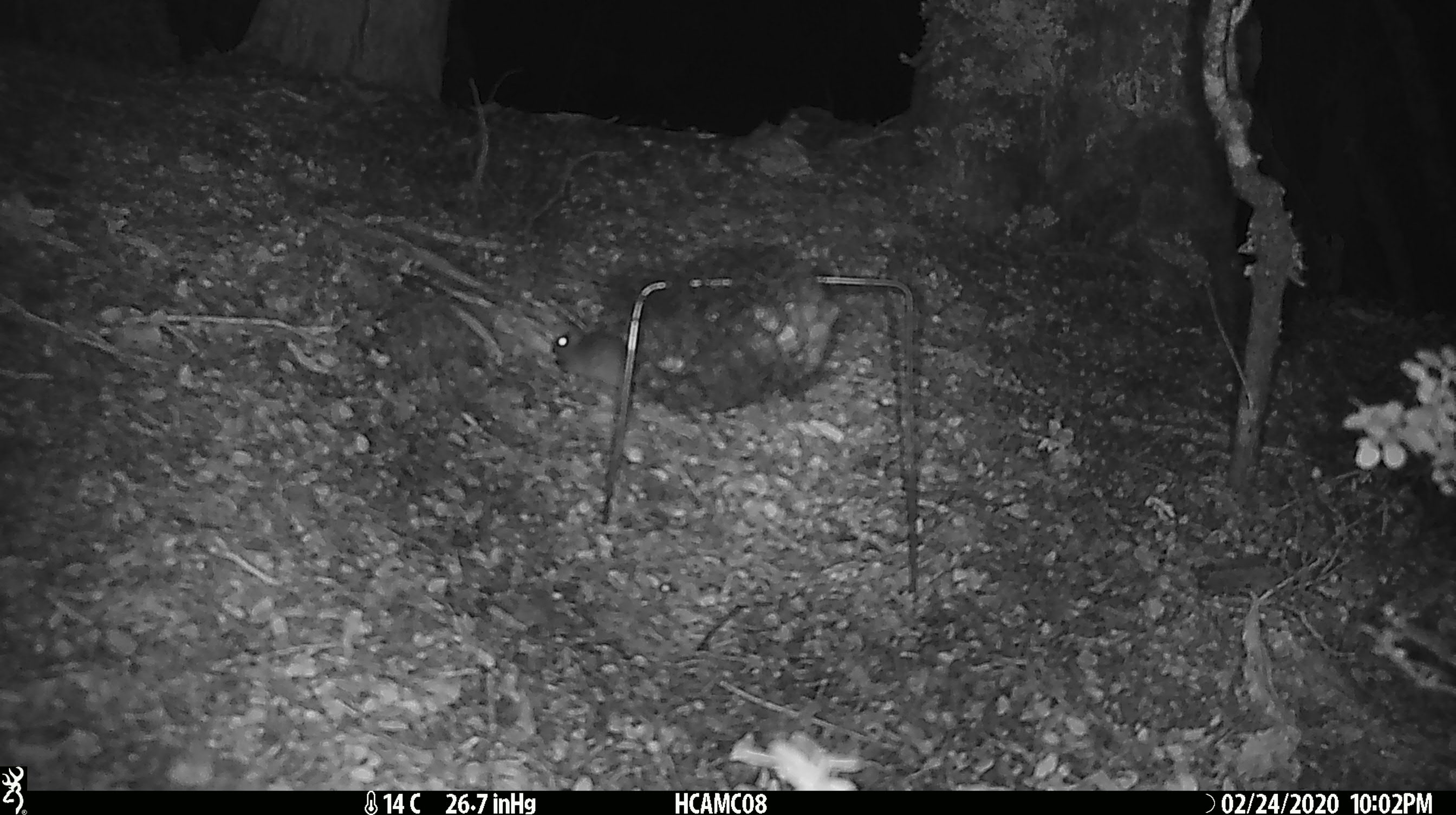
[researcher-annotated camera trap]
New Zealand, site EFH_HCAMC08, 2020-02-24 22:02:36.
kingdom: Animalia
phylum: Chordata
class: Mammalia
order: Rodentia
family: Muridae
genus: Mus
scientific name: Mus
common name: mouse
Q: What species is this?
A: Mouse (Mus).